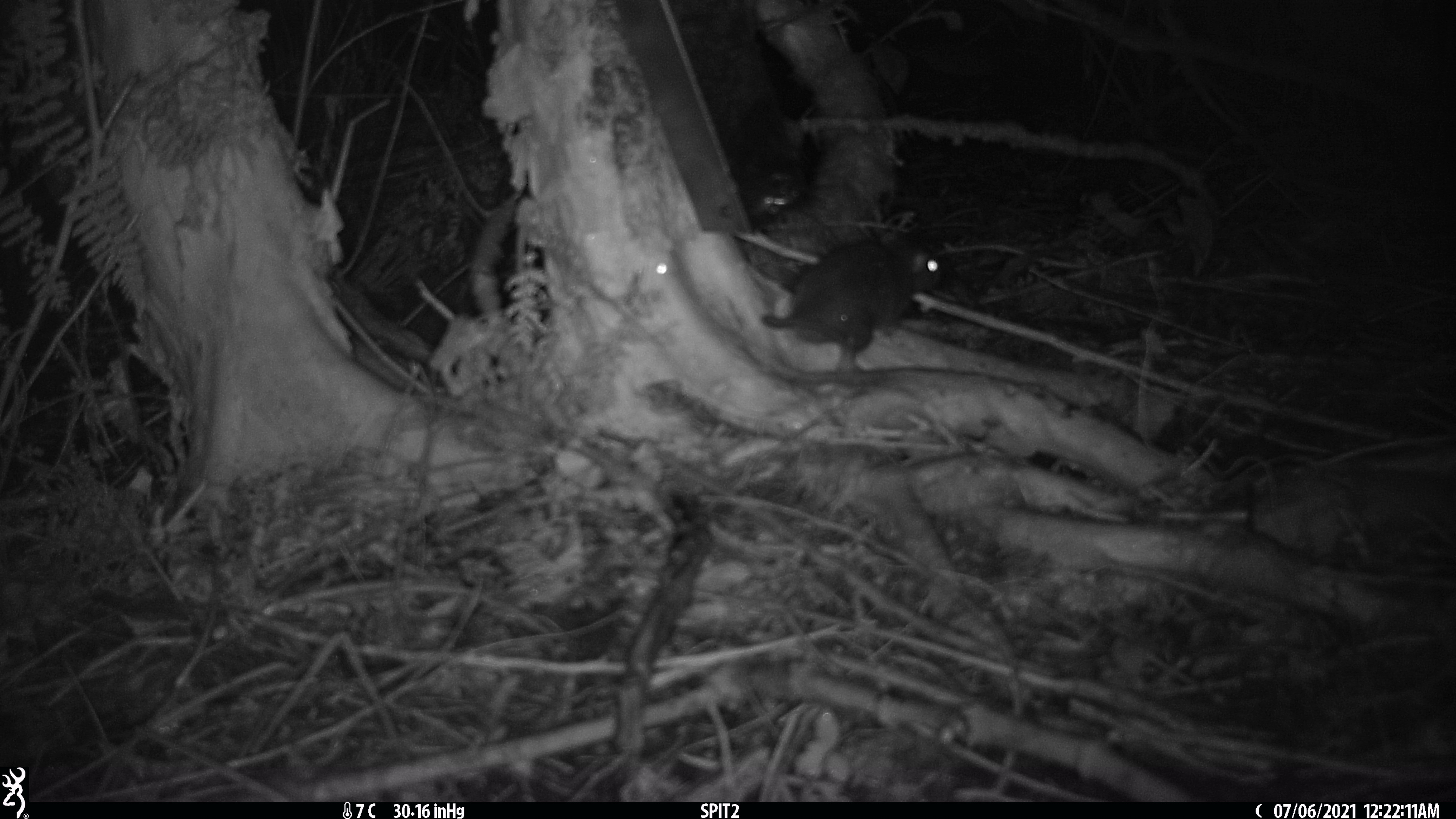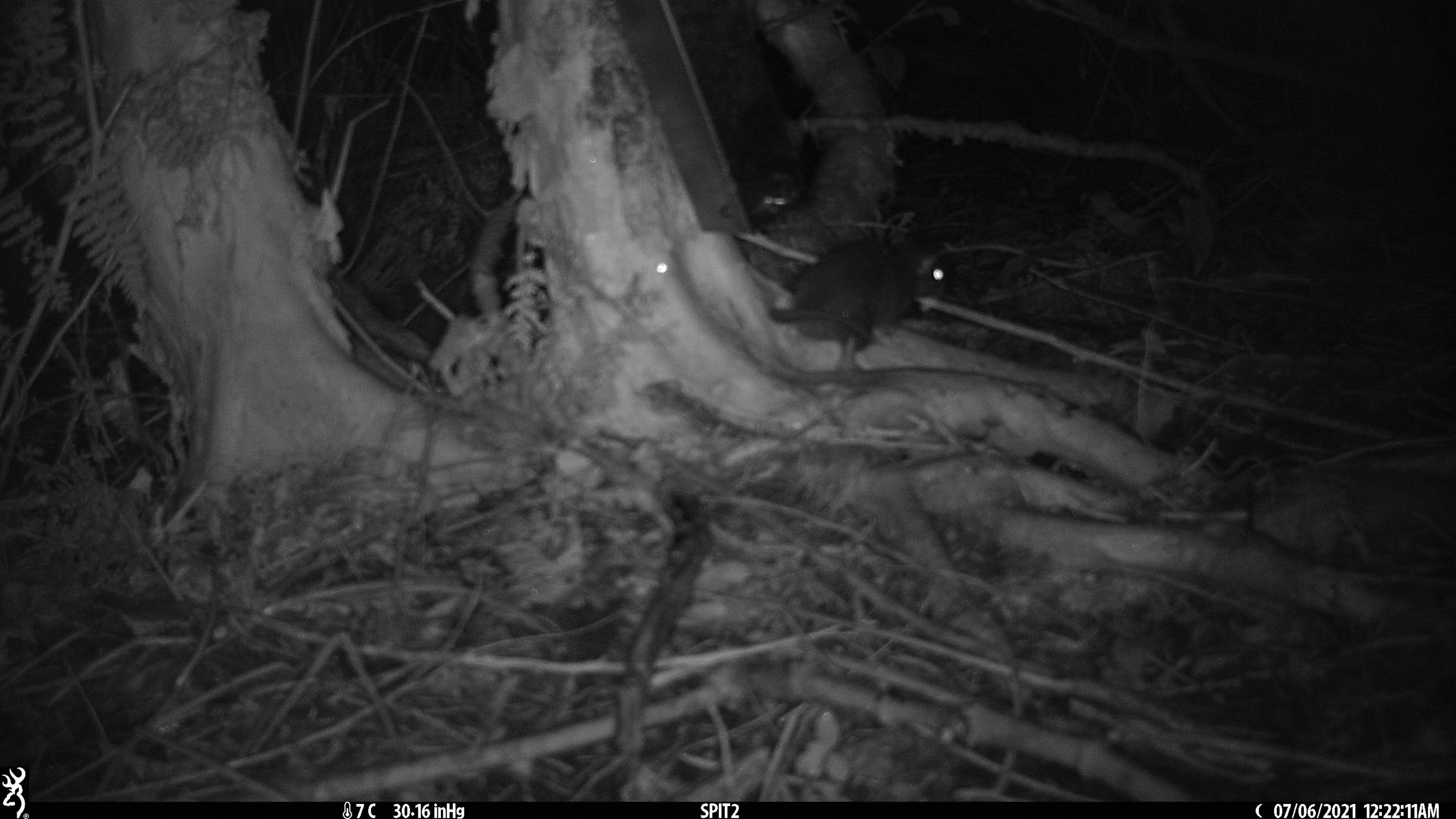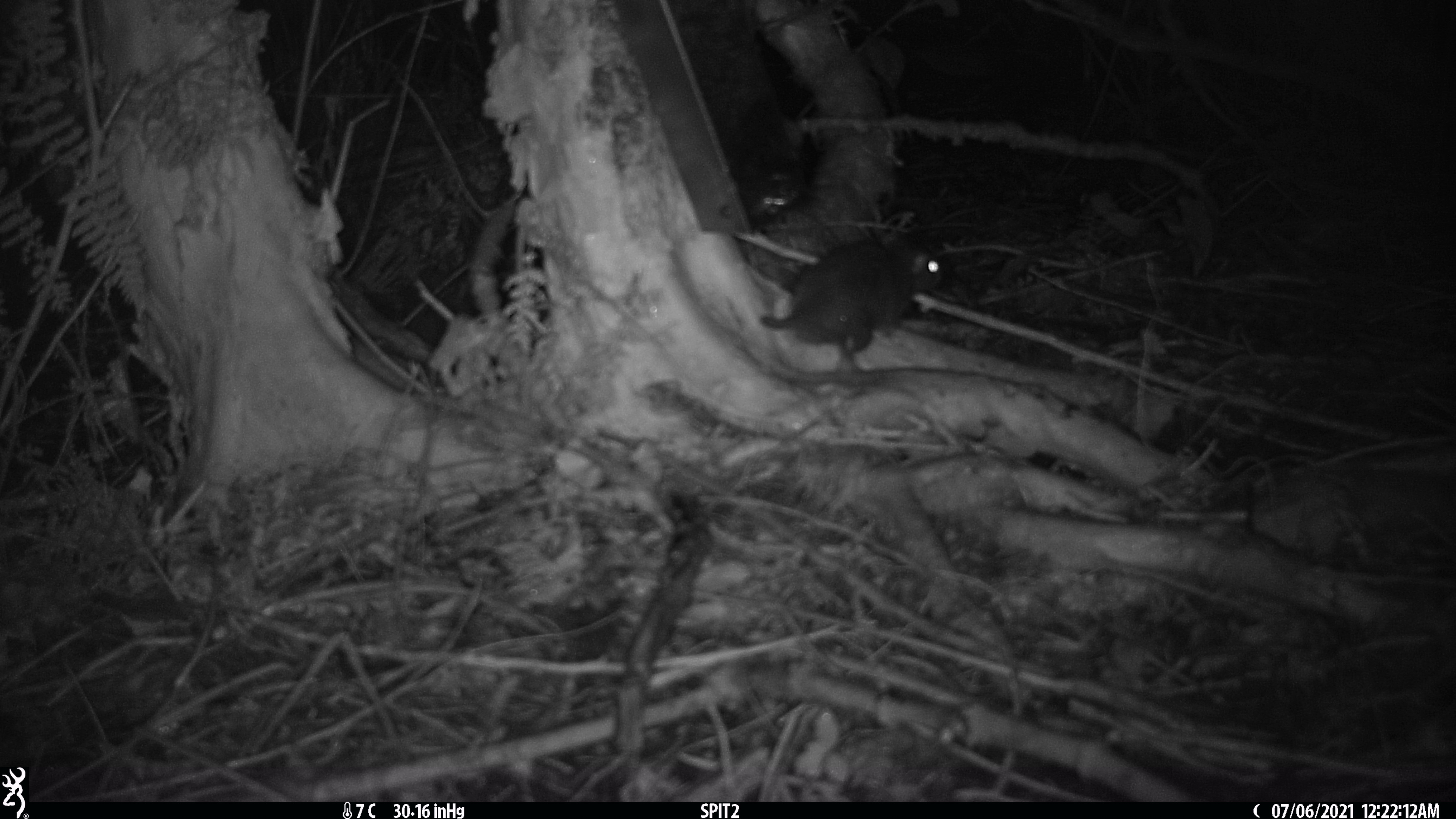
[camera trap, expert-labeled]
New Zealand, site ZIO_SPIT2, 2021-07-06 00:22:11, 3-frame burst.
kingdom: Animalia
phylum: Chordata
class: Mammalia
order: Rodentia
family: Muridae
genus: Rattus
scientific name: Rattus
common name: rat